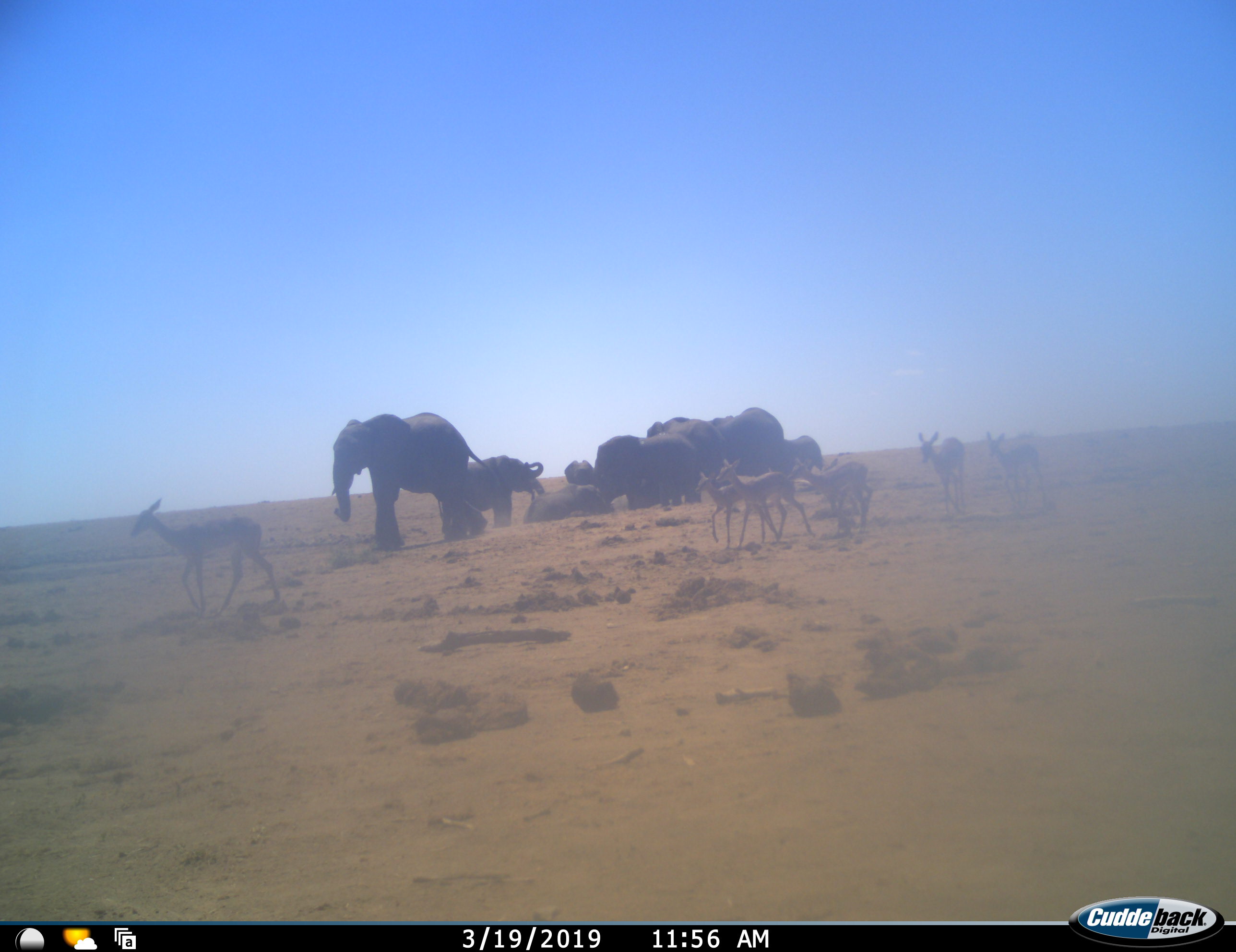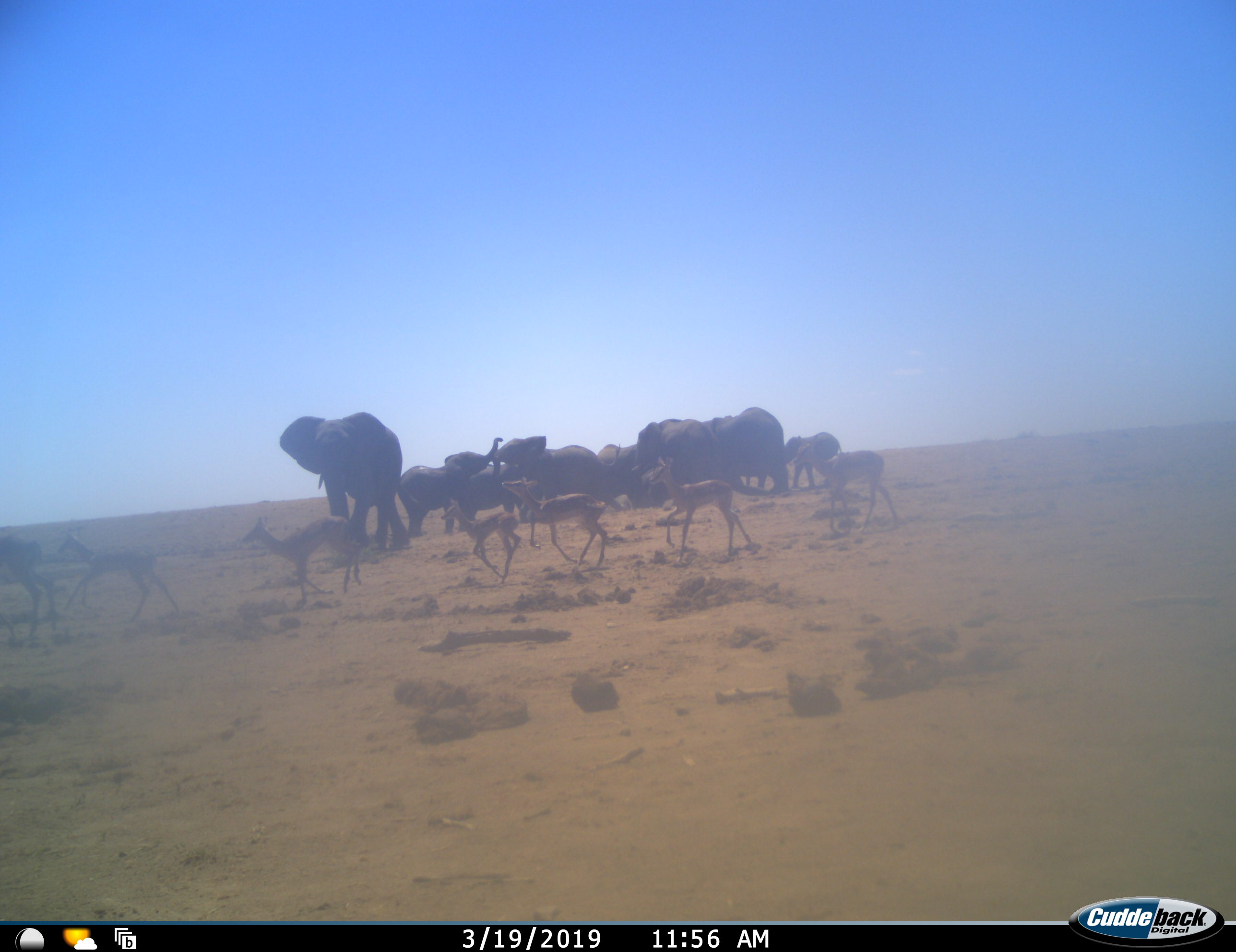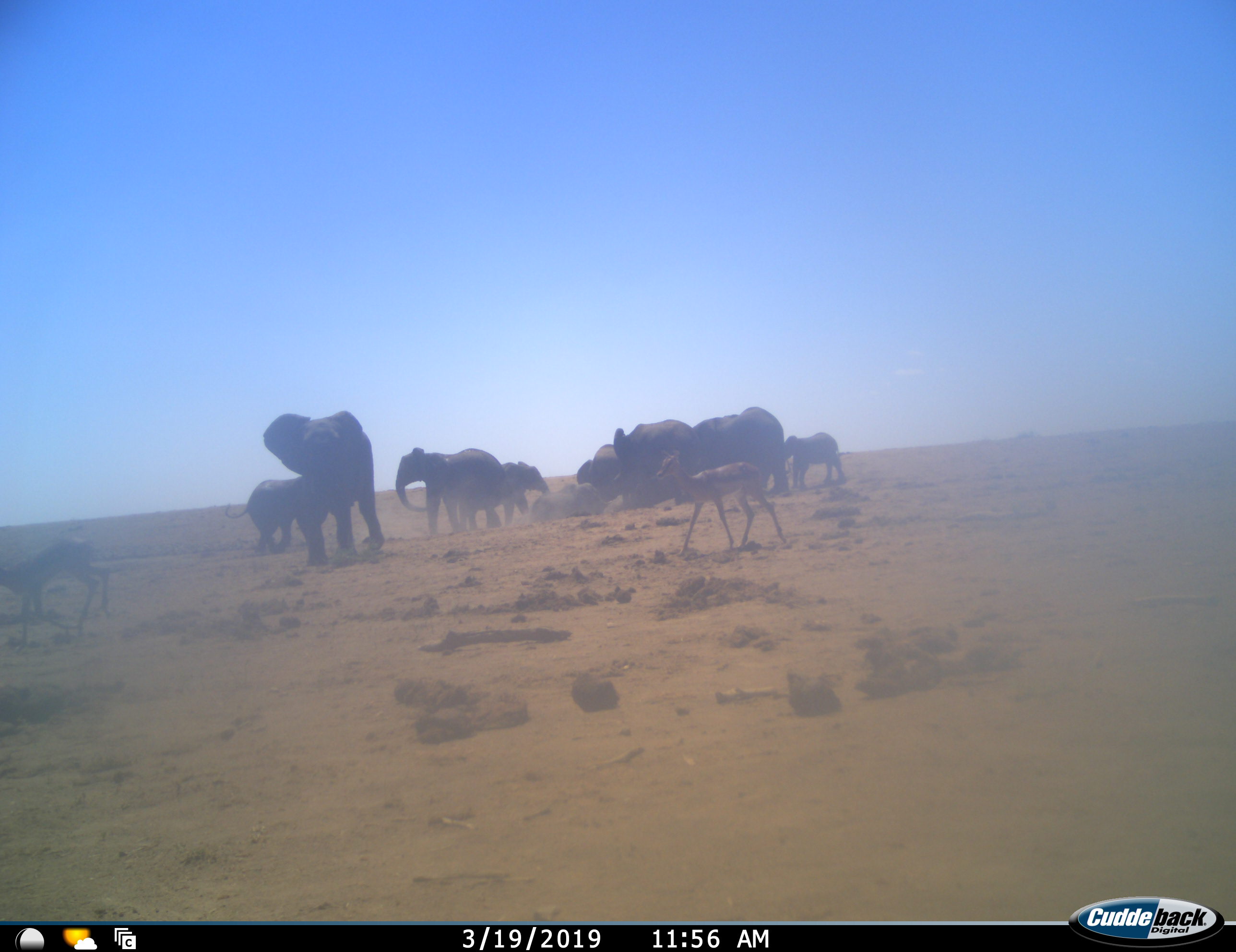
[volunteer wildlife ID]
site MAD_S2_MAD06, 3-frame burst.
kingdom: Animalia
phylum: Chordata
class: Mammalia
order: Proboscidea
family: Elephantidae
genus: Loxodonta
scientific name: Loxodonta africana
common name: african bush elephant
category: elephant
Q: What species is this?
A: Elephant (african bush elephant) (Loxodonta africana).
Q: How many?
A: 10.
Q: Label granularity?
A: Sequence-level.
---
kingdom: Animalia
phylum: Chordata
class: Mammalia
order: Artiodactyla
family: Bovidae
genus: Aepyceros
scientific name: Aepyceros melampus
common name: impala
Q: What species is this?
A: Impala (Aepyceros melampus).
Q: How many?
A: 7.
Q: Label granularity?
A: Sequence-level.